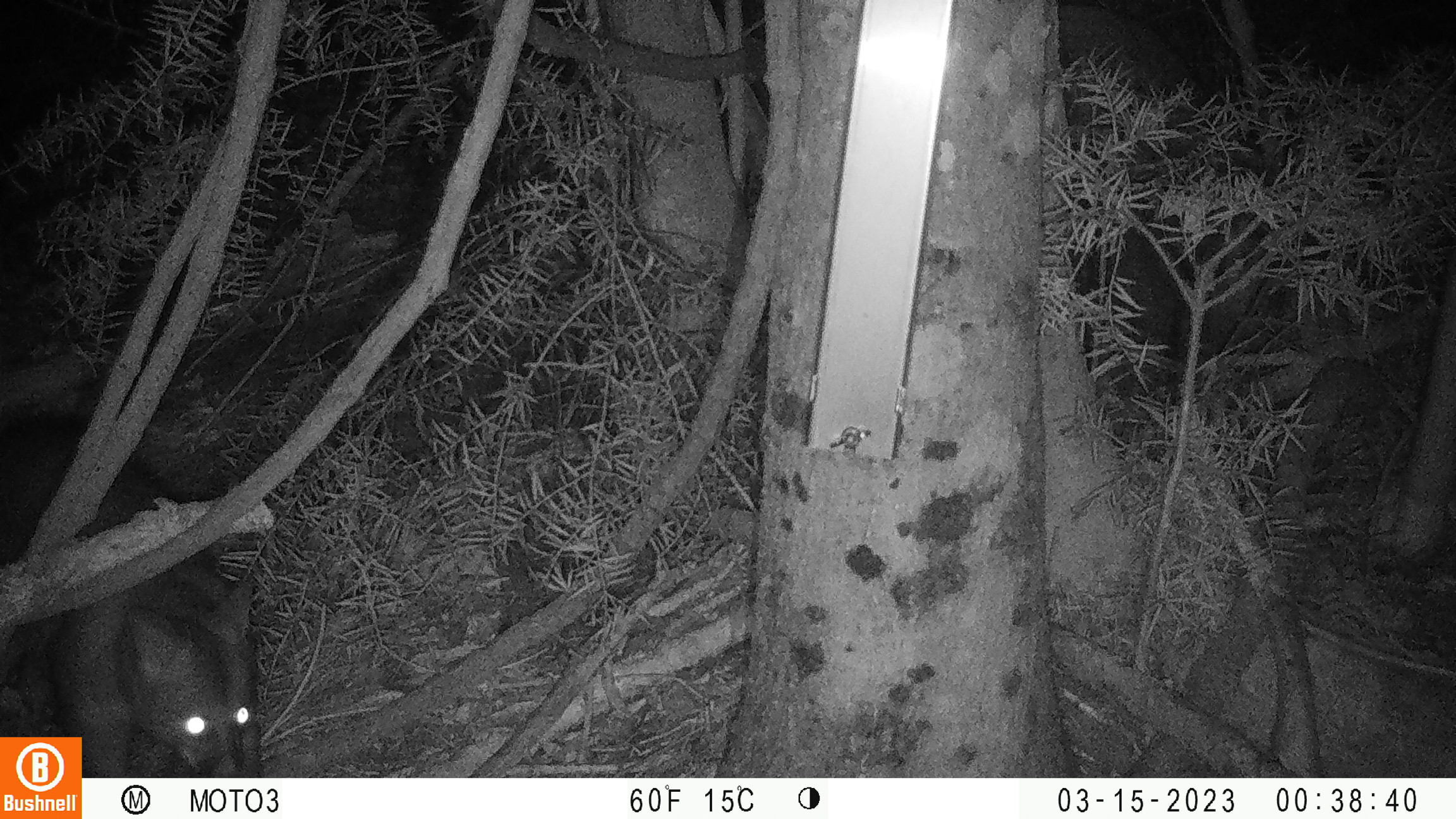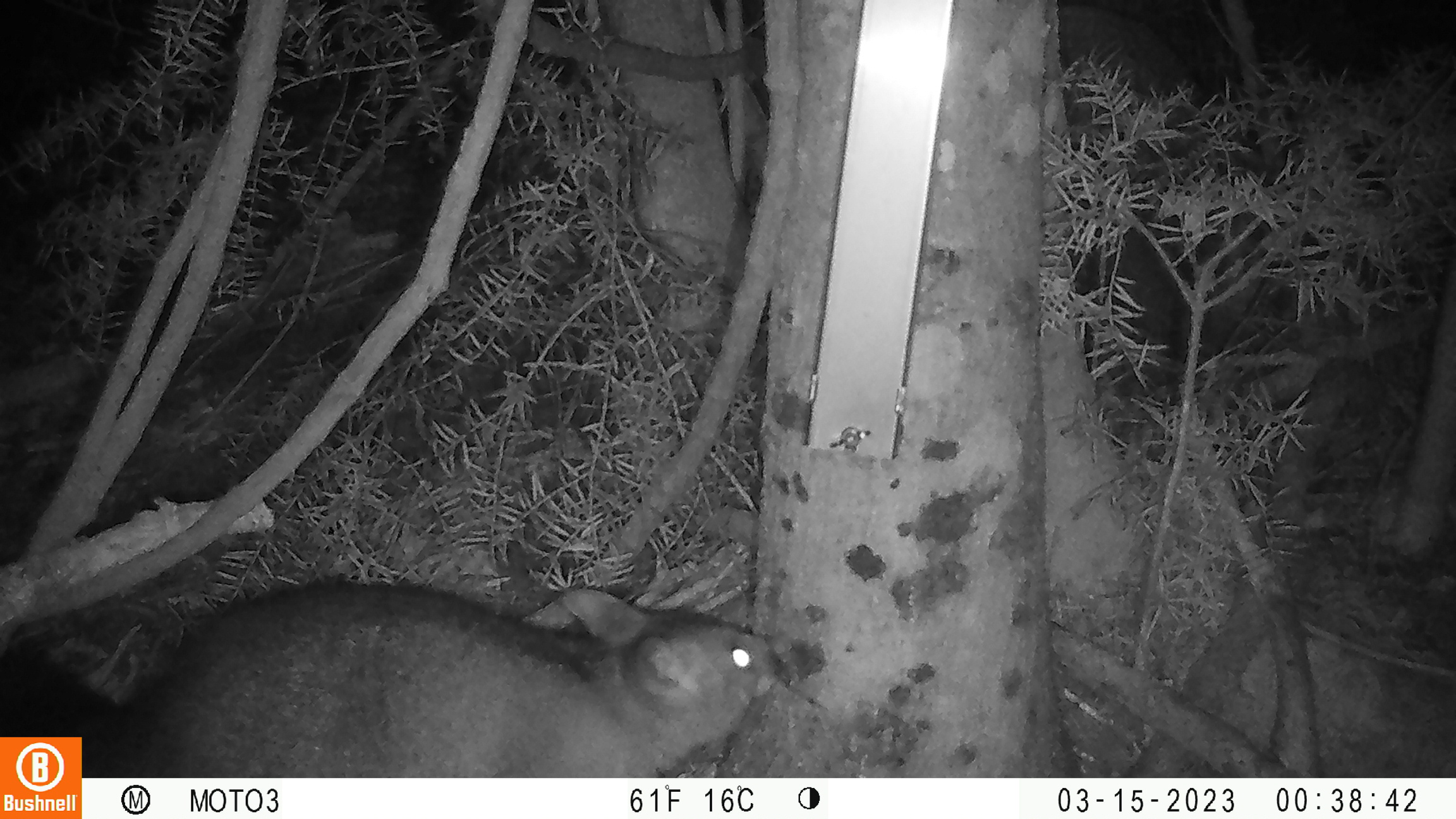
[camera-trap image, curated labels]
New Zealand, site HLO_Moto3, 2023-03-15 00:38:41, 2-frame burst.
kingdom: Animalia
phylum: Chordata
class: Mammalia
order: Diprotodontia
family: Phalangeridae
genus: Trichosurus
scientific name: Trichosurus vulpecula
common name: common brushtail possum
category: possum